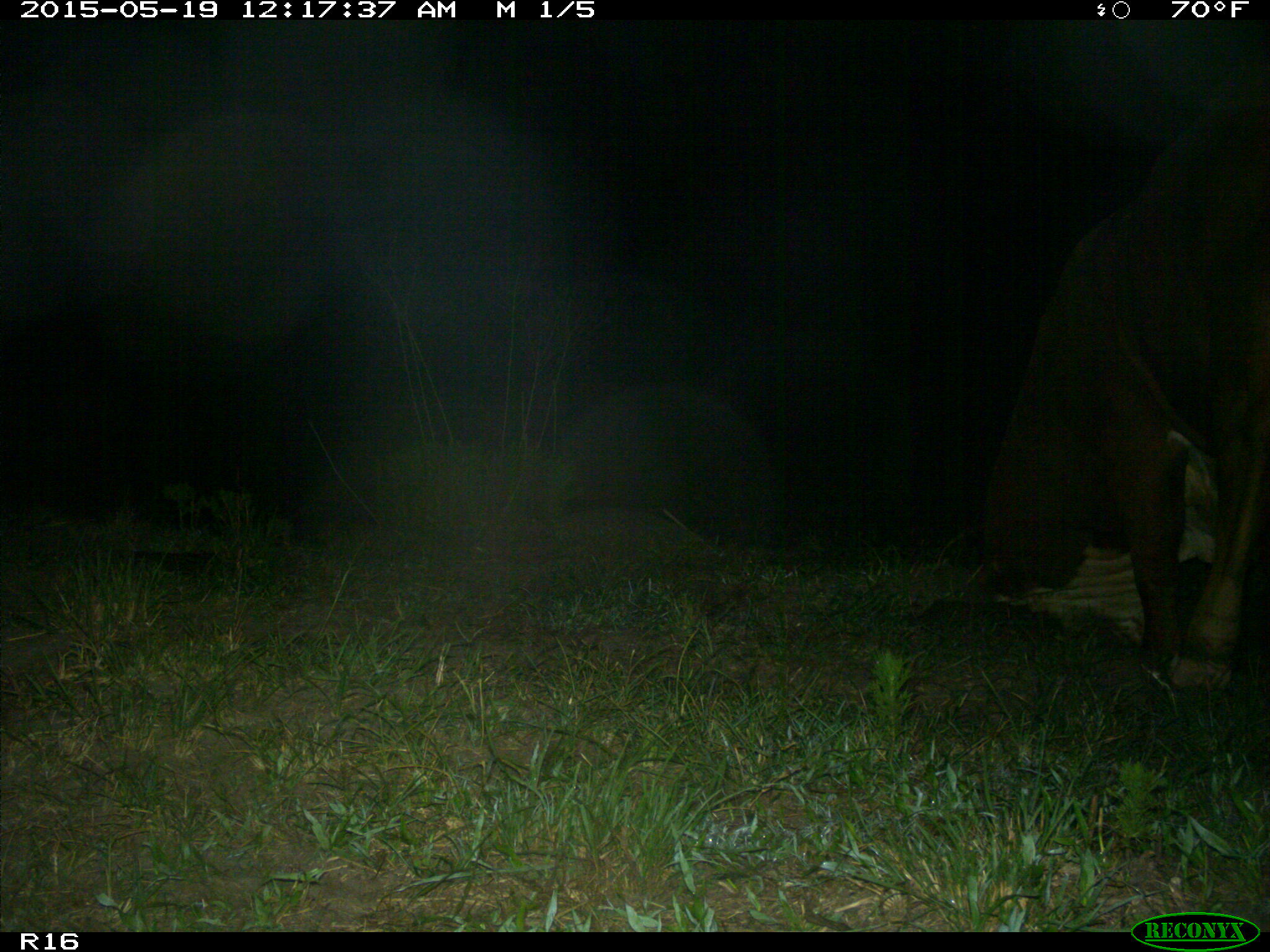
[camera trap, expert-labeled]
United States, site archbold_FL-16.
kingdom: Animalia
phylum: Chordata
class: Mammalia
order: Artiodactyla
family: Bovidae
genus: Bos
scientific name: Bos taurus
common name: domestic cow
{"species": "Bos taurus (domestic cow)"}